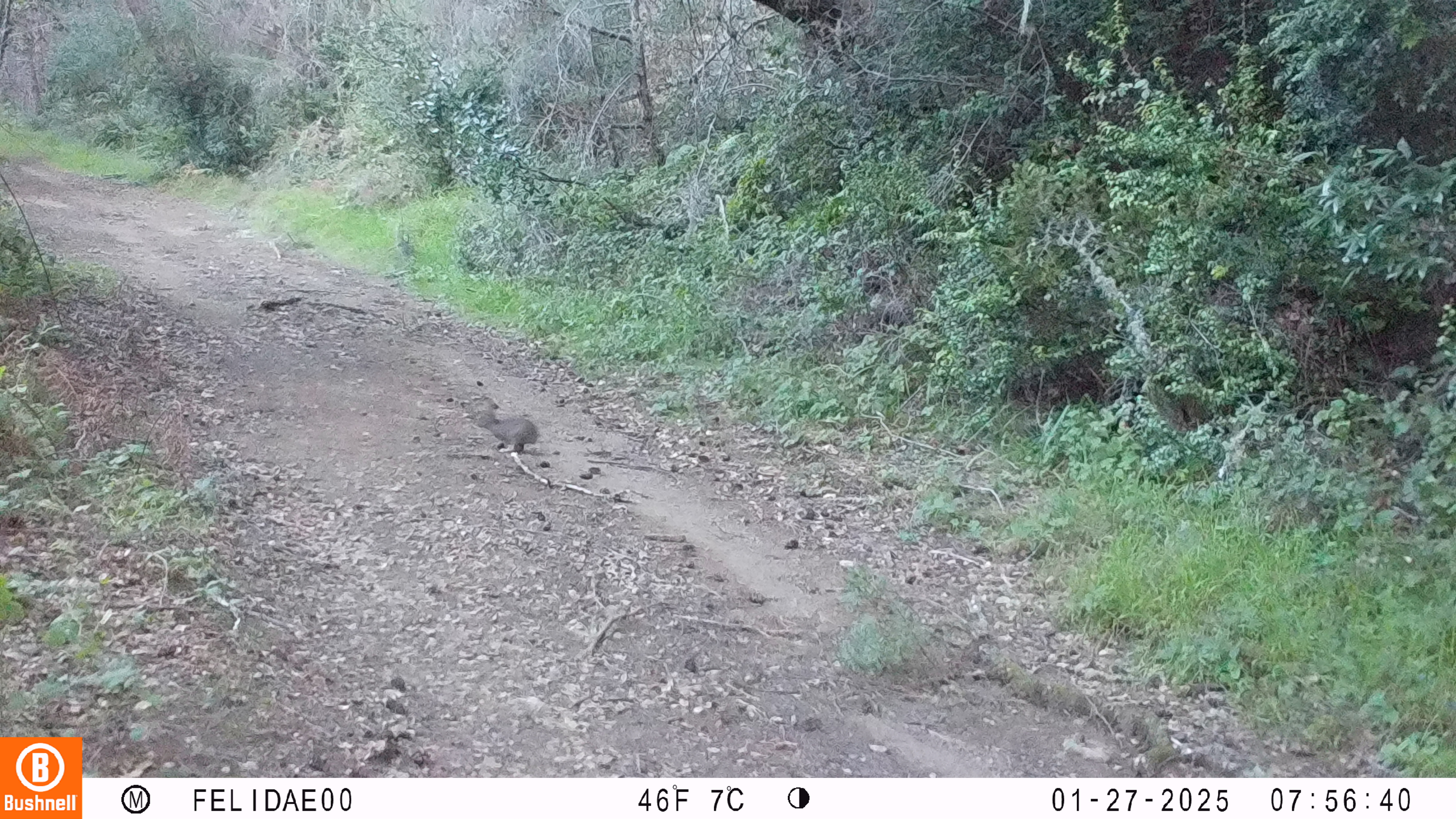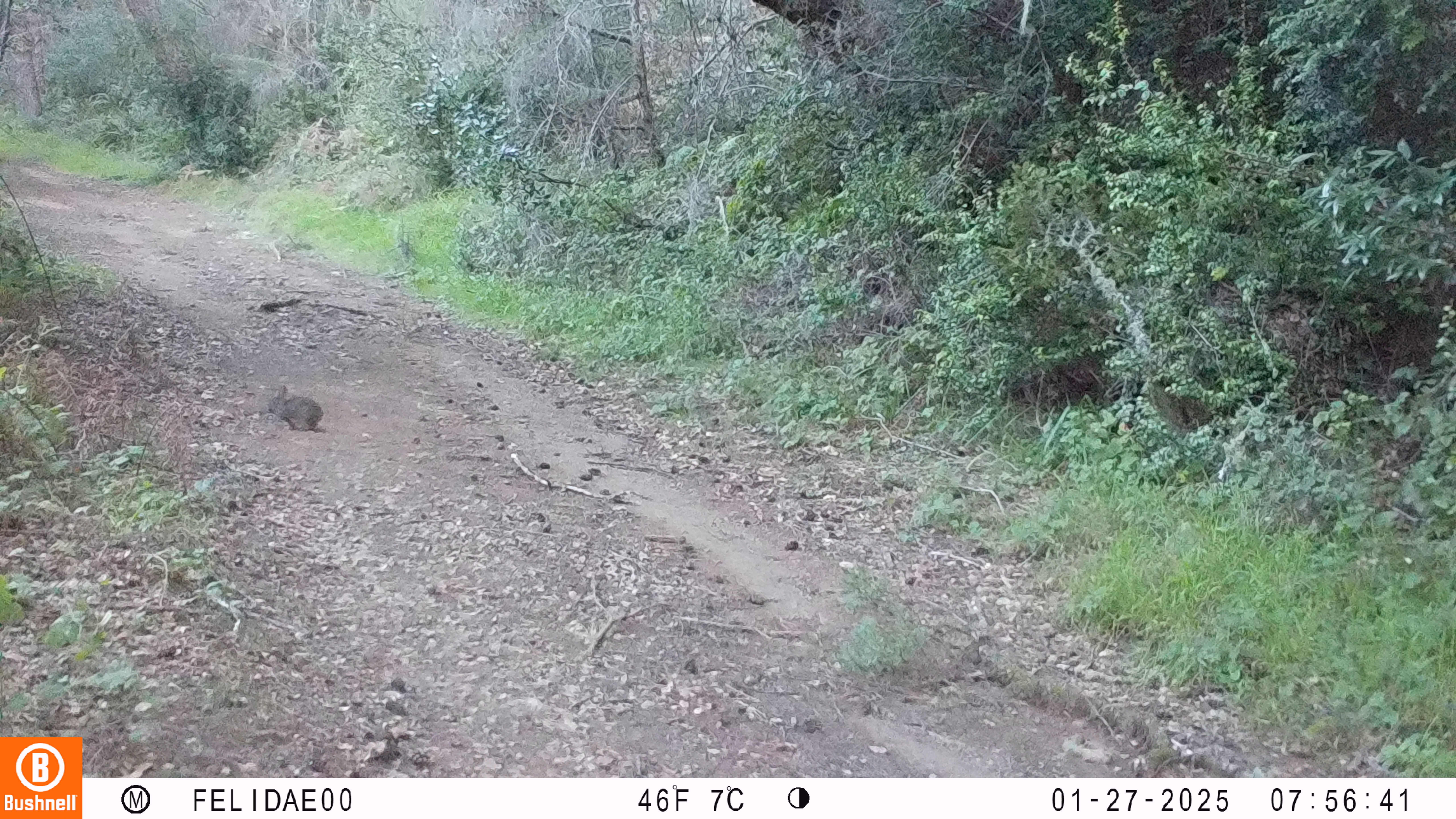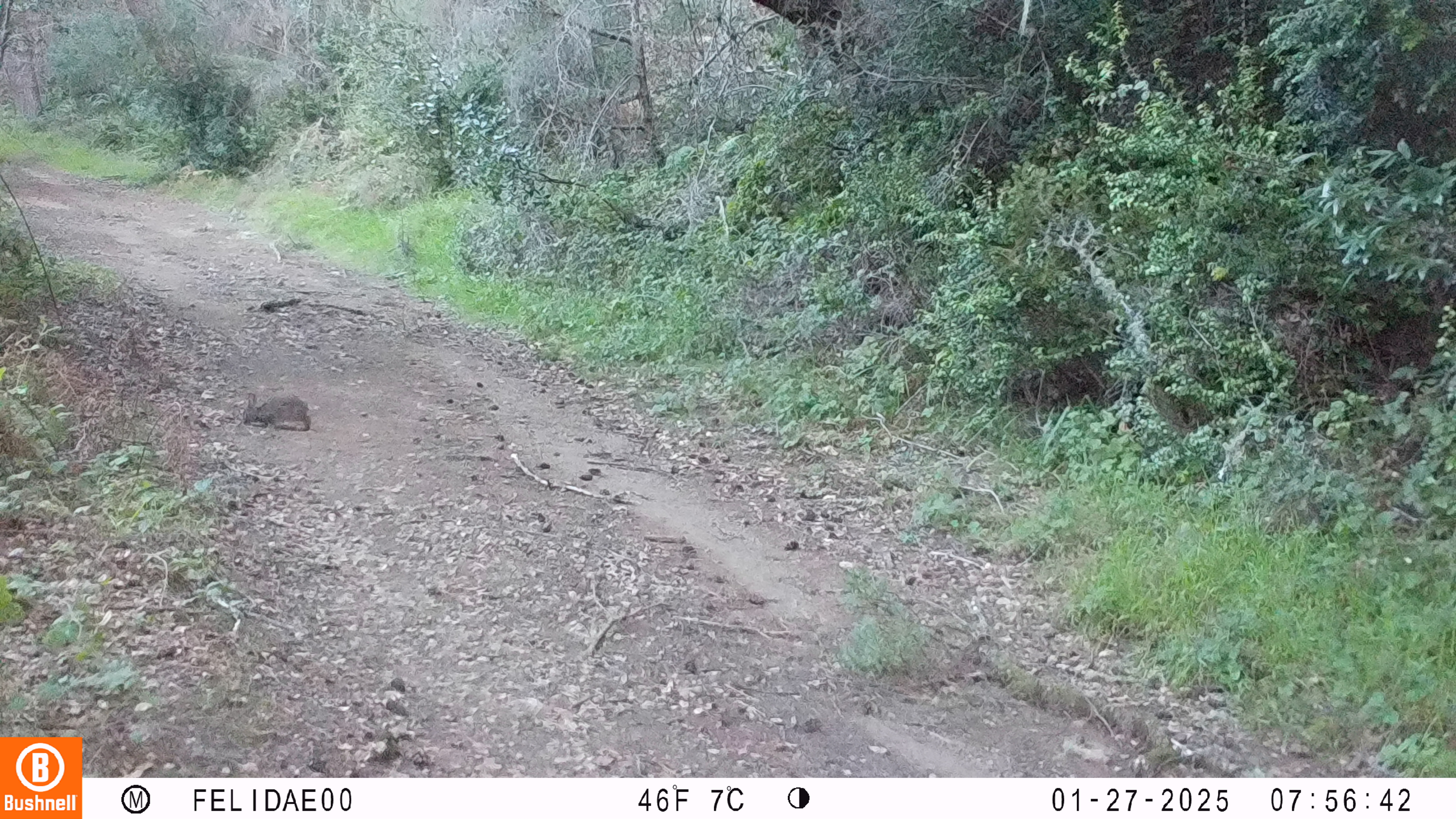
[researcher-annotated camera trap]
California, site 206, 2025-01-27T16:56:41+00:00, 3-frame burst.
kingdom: Animalia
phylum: Chordata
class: Mammalia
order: Lagomorpha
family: Leporidae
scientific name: Leporidae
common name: rabbit